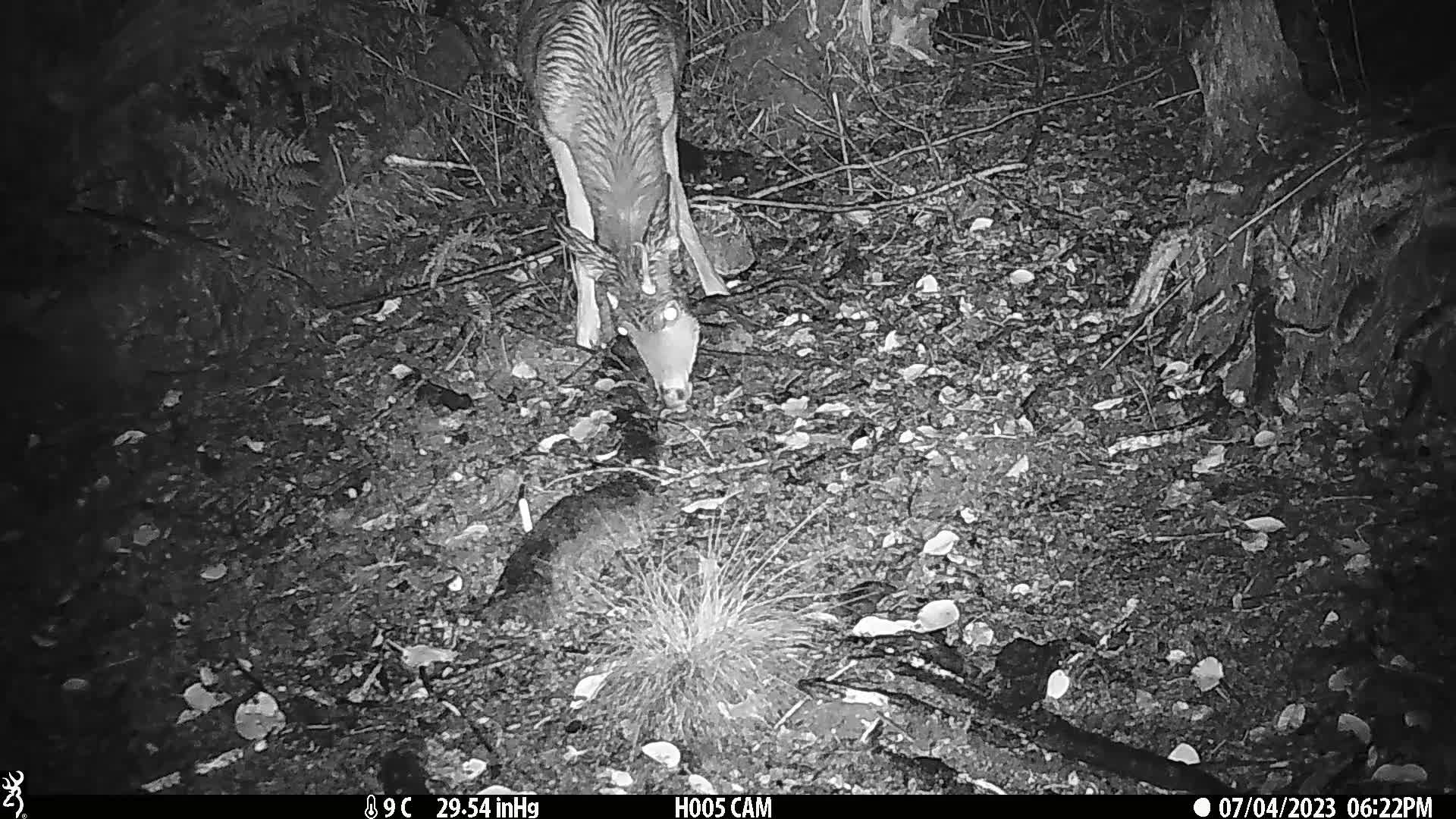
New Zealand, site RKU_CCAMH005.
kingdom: Animalia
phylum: Chordata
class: Mammalia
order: Artiodactyla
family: Cervidae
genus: Odocoileus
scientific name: Odocoileus virginianus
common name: white-tailed deer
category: white tailed deer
White tailed deer (white-tailed deer) (Odocoileus virginianus).